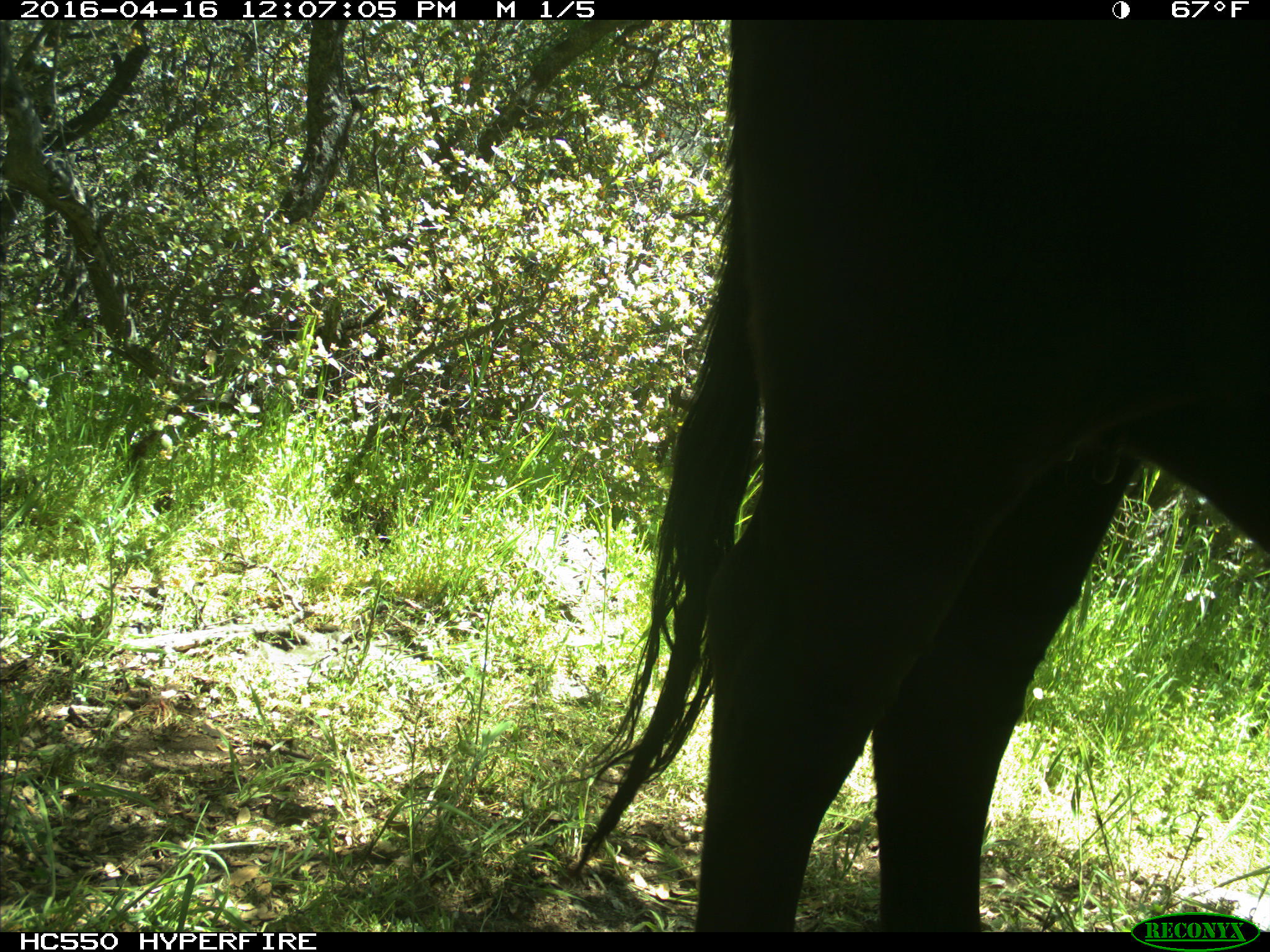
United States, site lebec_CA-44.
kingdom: Animalia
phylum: Chordata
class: Mammalia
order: Artiodactyla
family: Bovidae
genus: Bos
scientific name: Bos taurus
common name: domestic cow